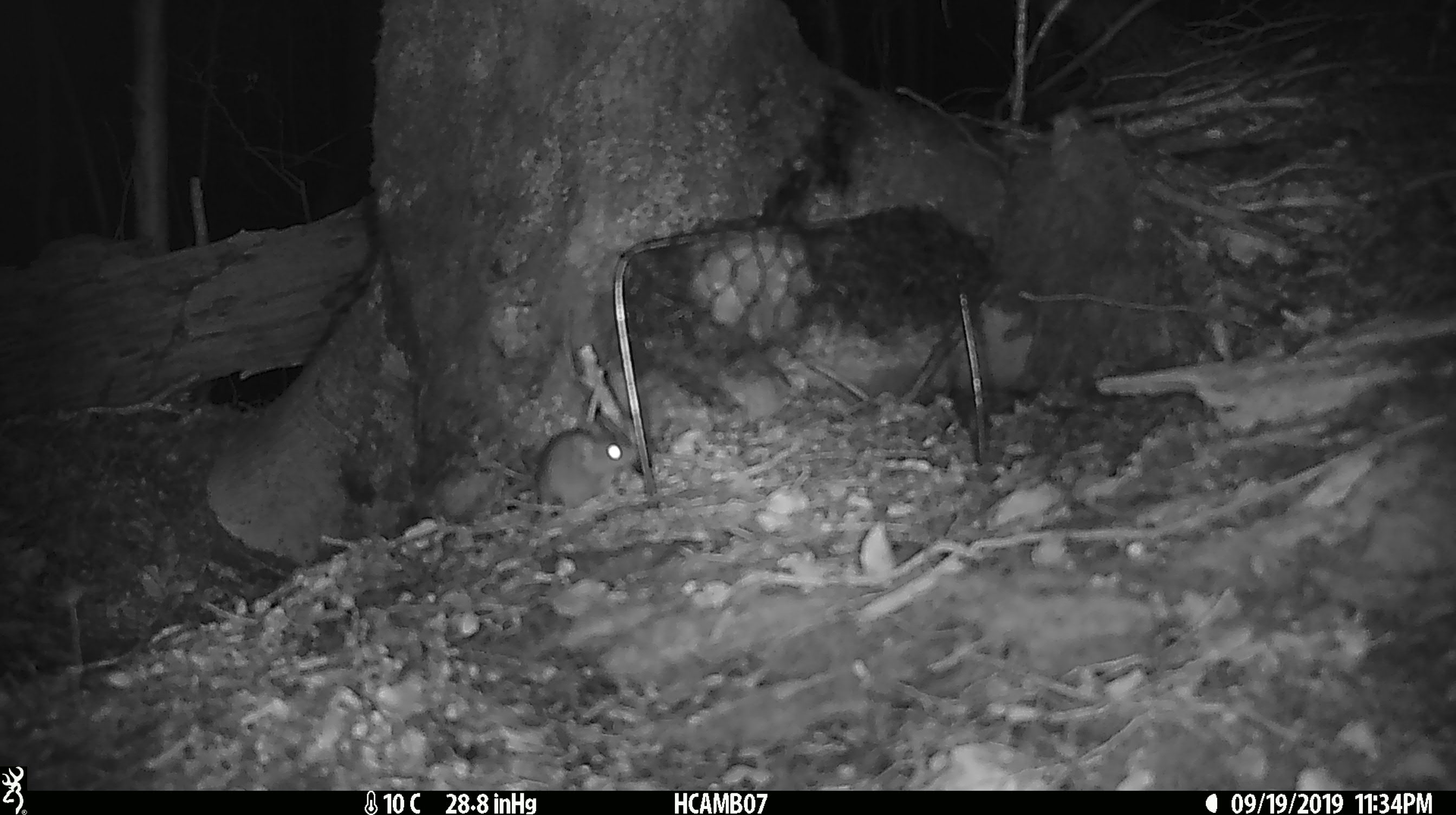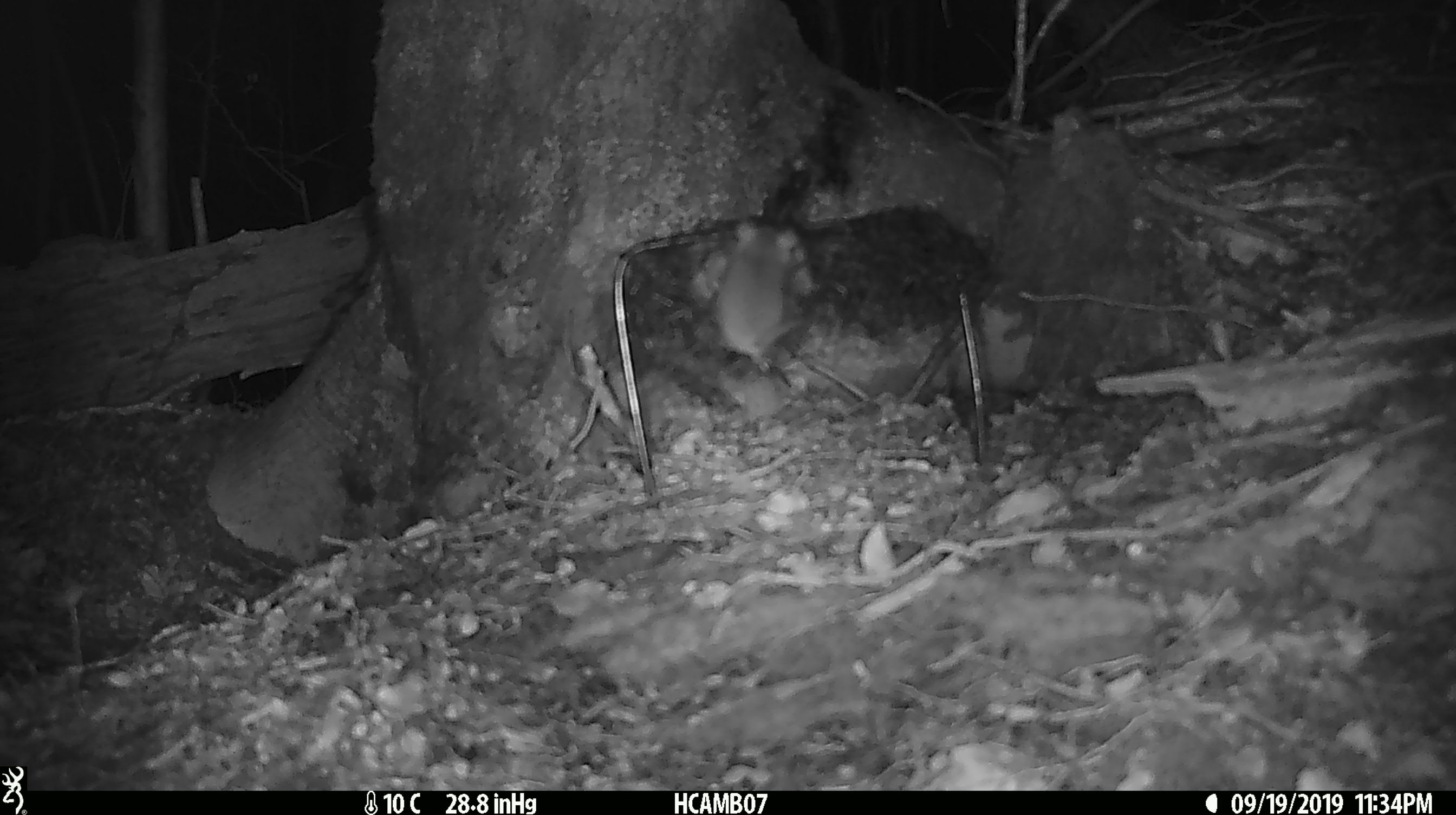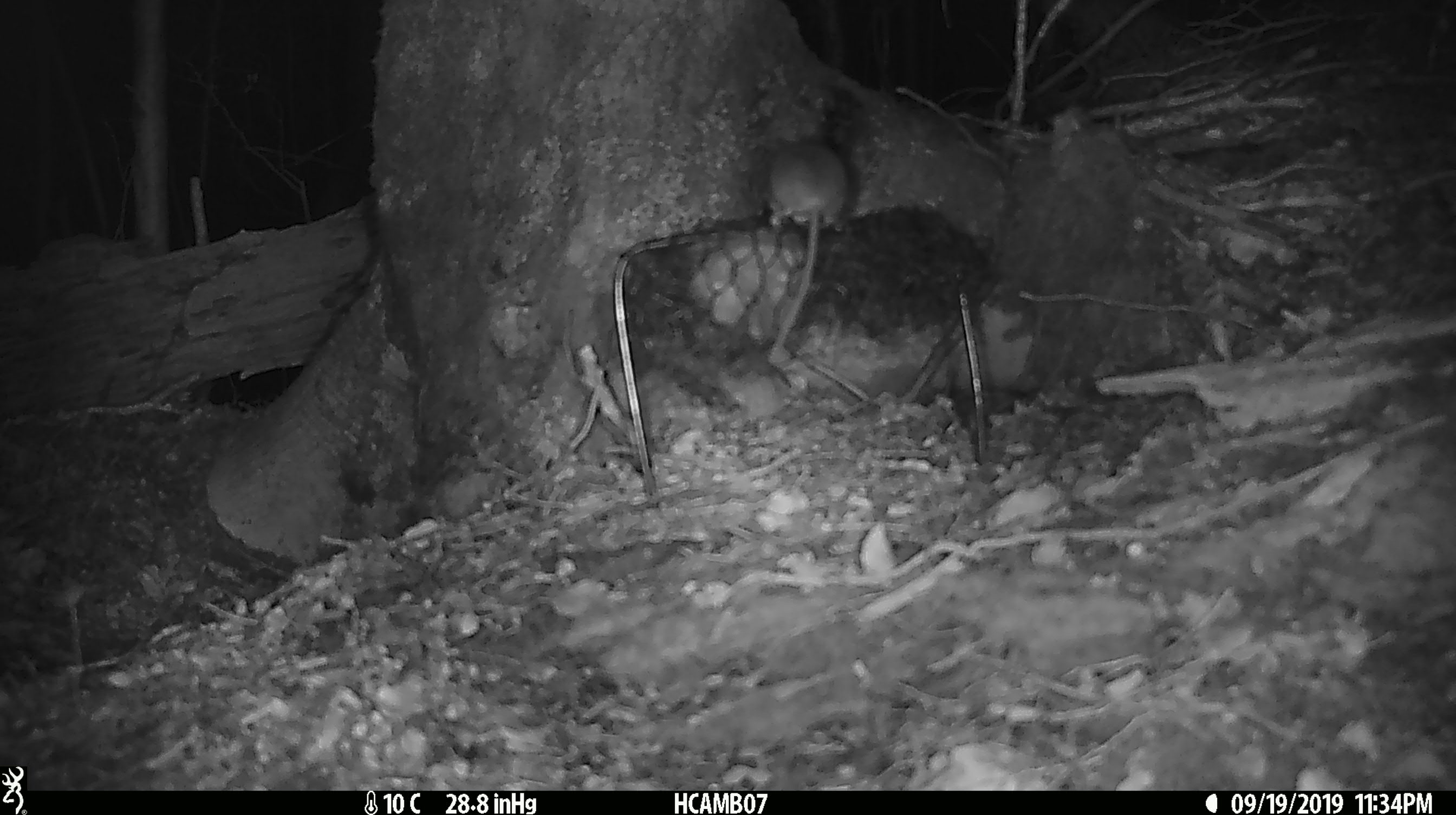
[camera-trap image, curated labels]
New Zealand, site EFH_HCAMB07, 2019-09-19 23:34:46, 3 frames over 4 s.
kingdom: Animalia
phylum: Chordata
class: Mammalia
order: Rodentia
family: Muridae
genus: Mus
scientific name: Mus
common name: mouse